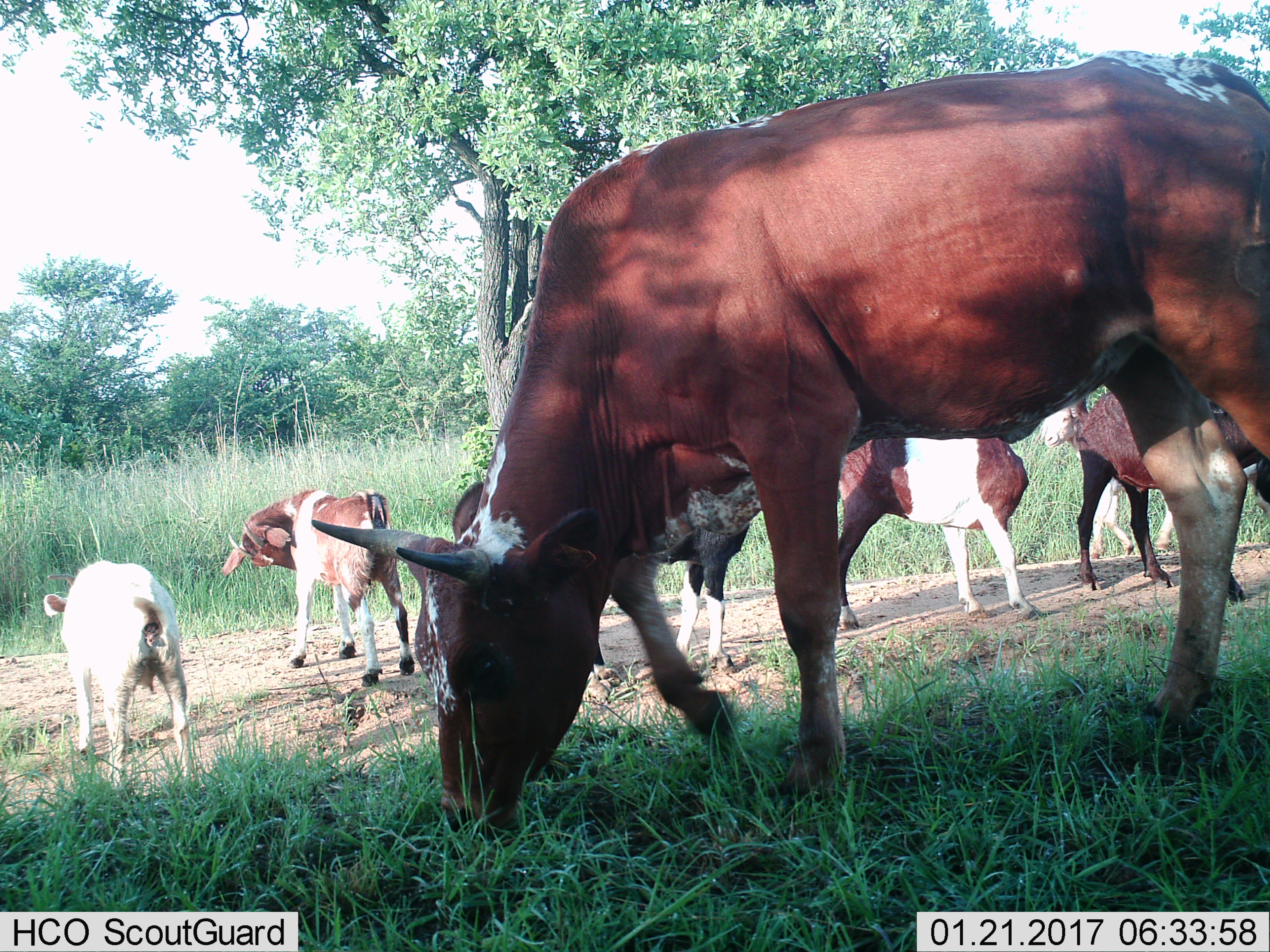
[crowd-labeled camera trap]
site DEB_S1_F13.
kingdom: Animalia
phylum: Chordata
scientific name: Vertebrata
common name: domestic animal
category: domesticanimal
Domesticanimal (domestic animal) (Vertebrata), count 8. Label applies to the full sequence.